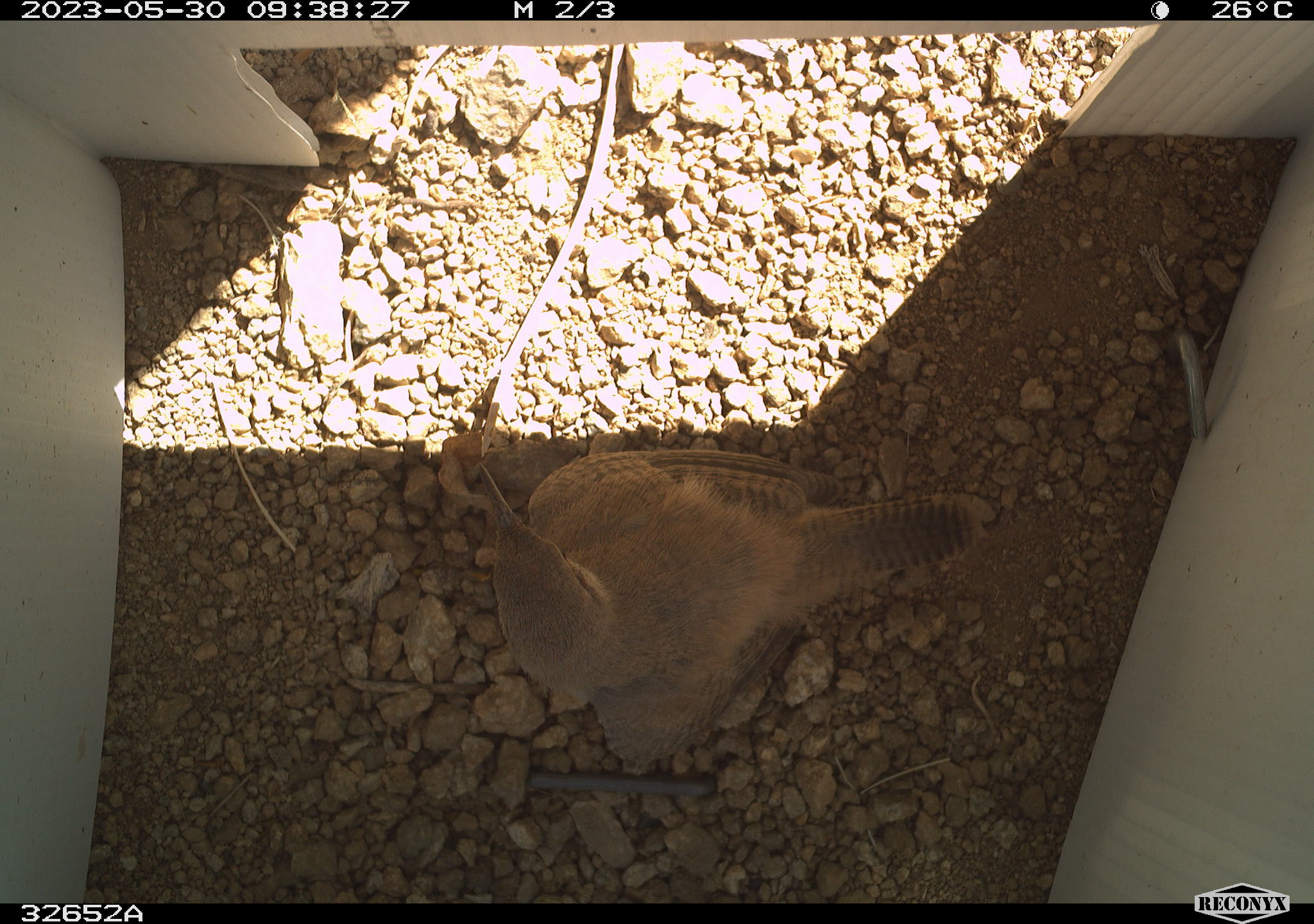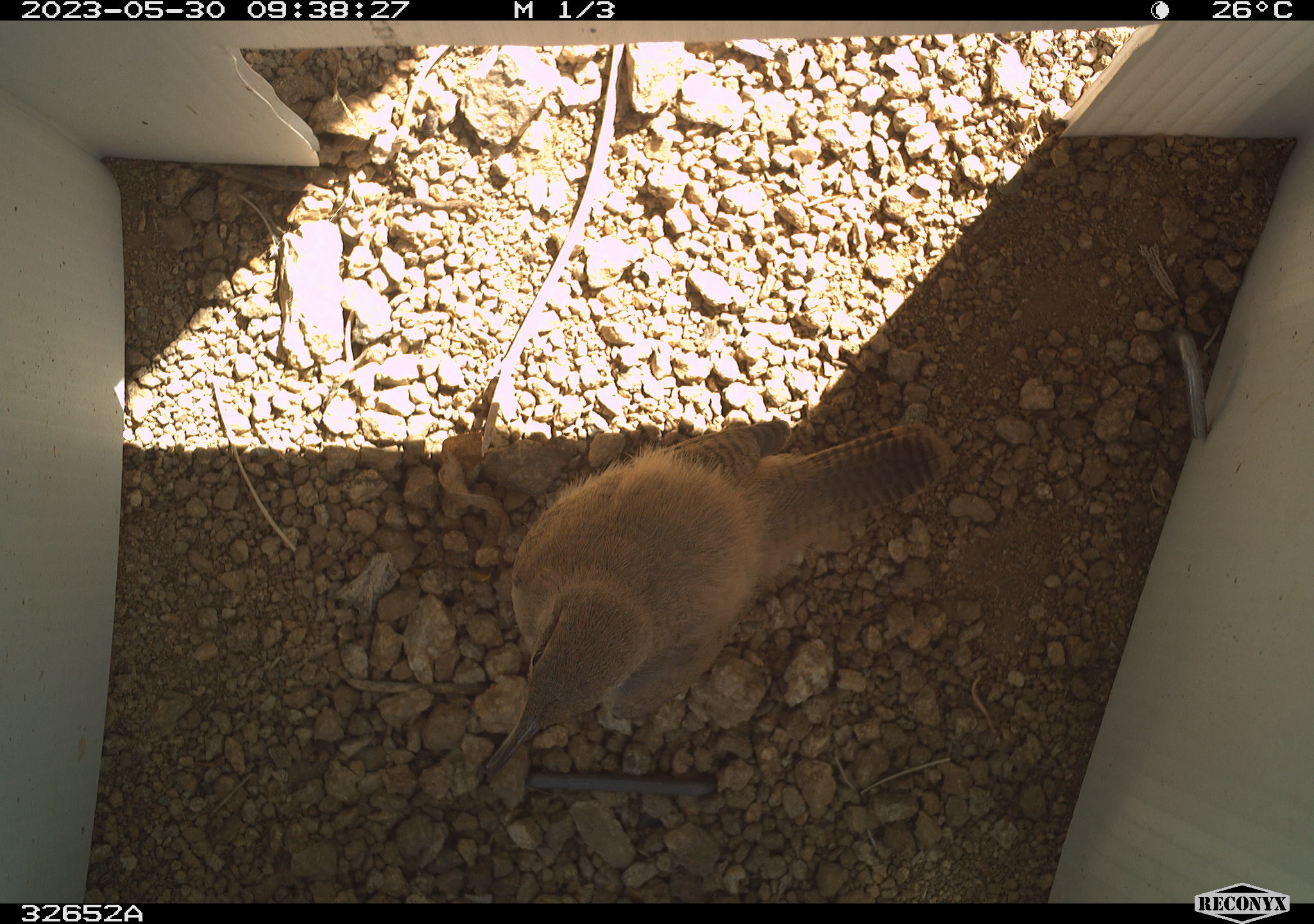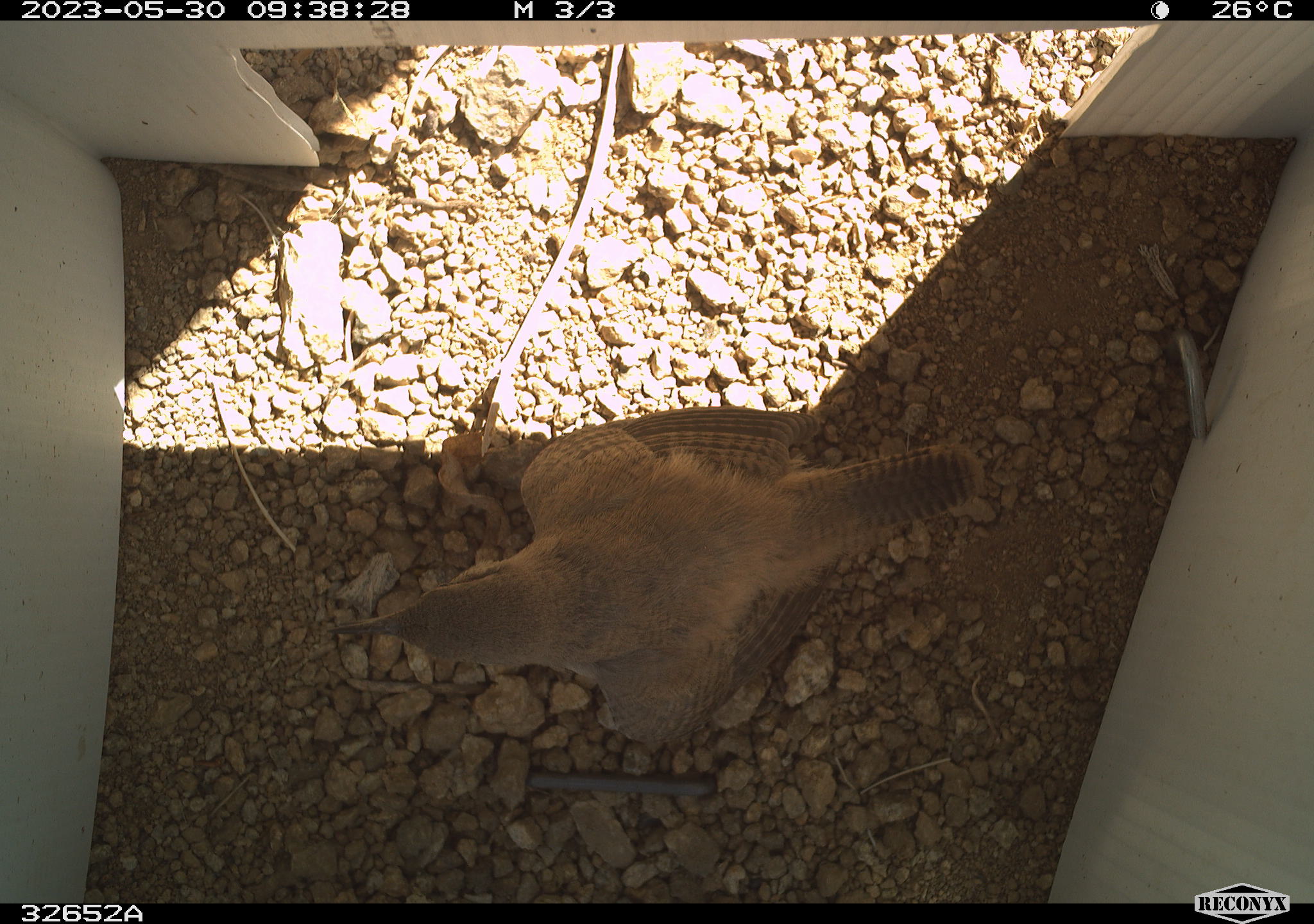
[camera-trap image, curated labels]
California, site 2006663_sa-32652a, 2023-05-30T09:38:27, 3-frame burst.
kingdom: Animalia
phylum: Chordata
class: Aves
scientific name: Aves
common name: bird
Bird (Aves).